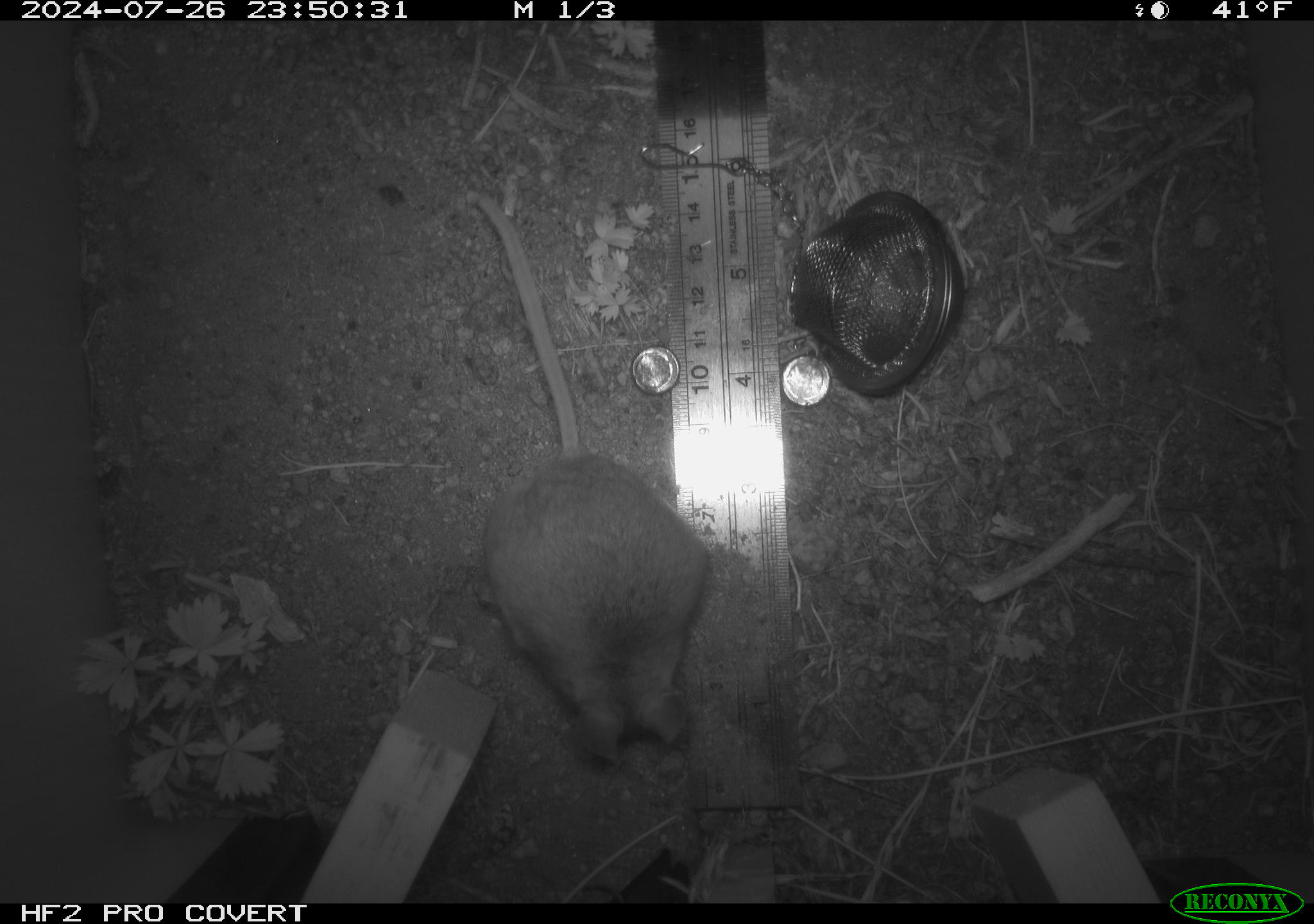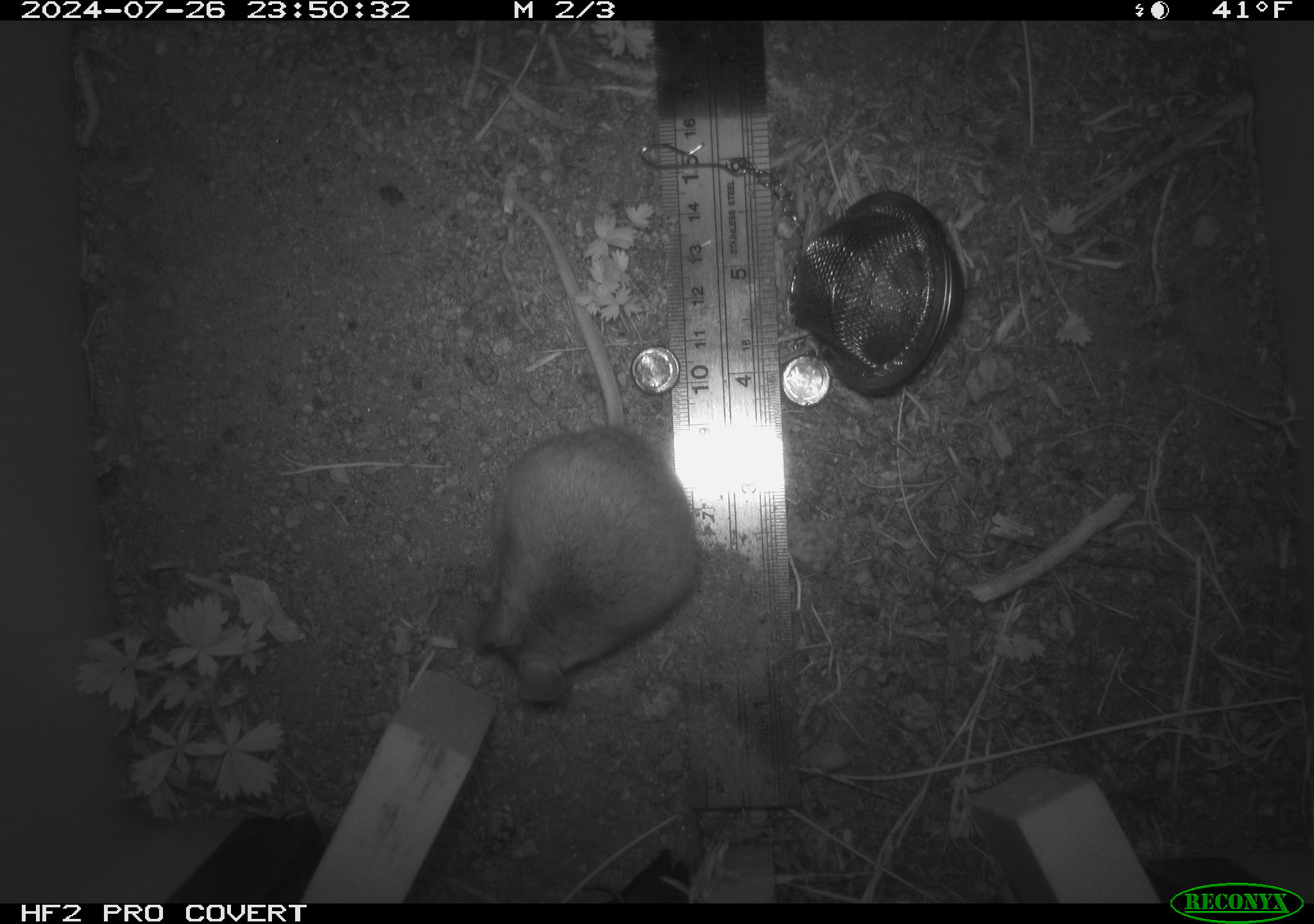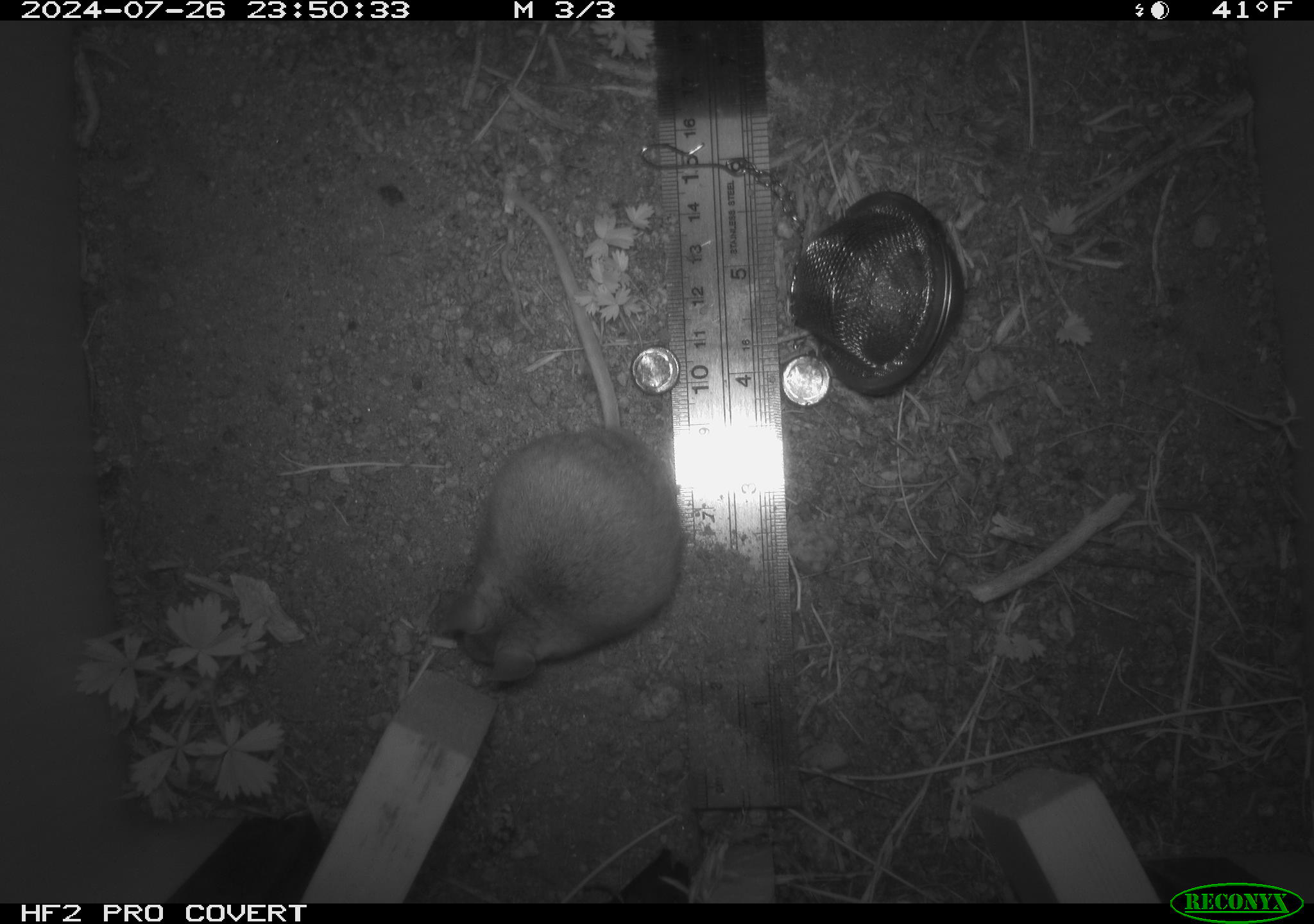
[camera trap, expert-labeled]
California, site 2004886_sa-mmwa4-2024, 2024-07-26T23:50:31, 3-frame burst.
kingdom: Animalia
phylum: Chordata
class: Mammalia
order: Rodentia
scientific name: Rodentia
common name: mouse species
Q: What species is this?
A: Mouse species (Rodentia).